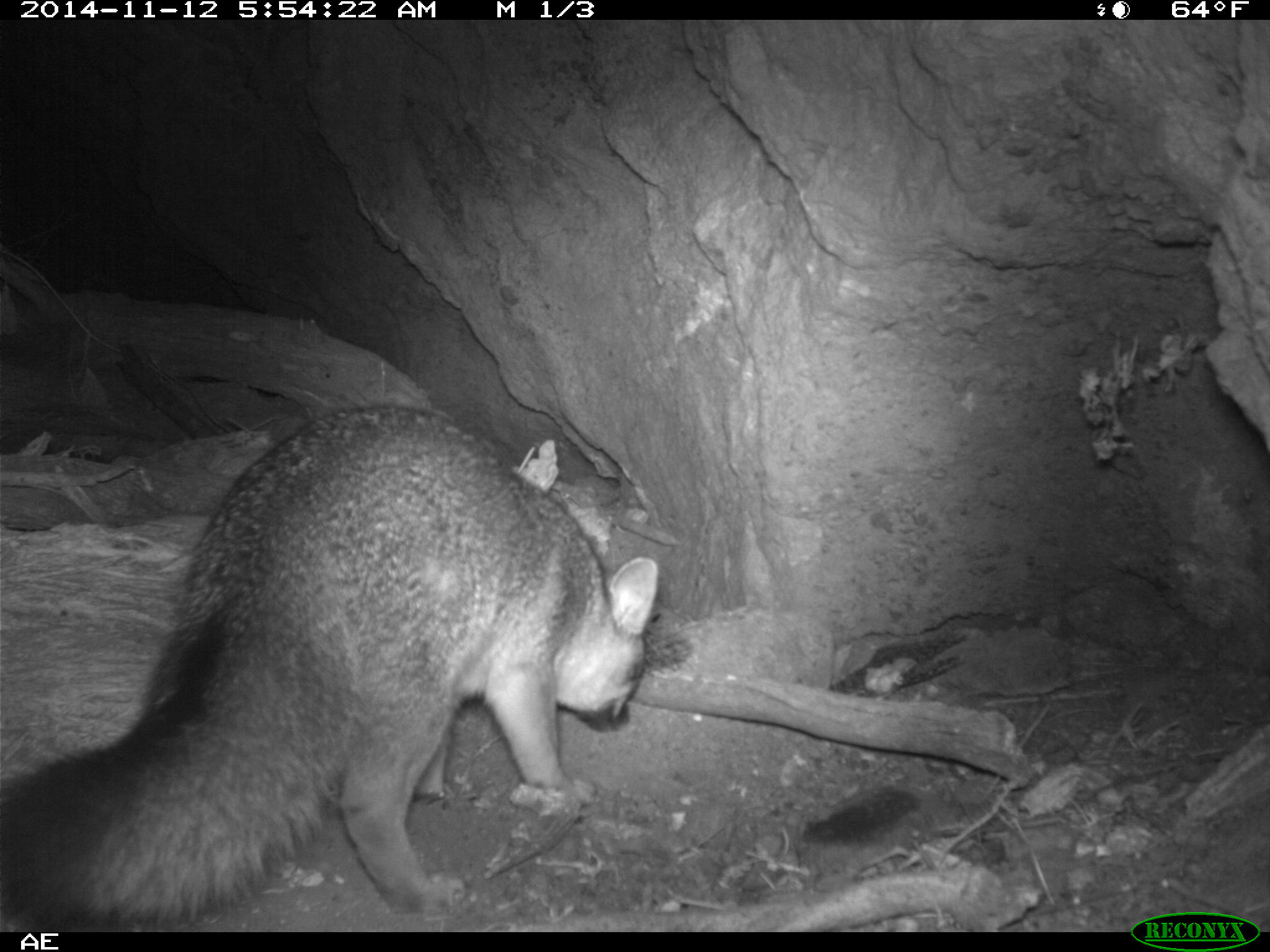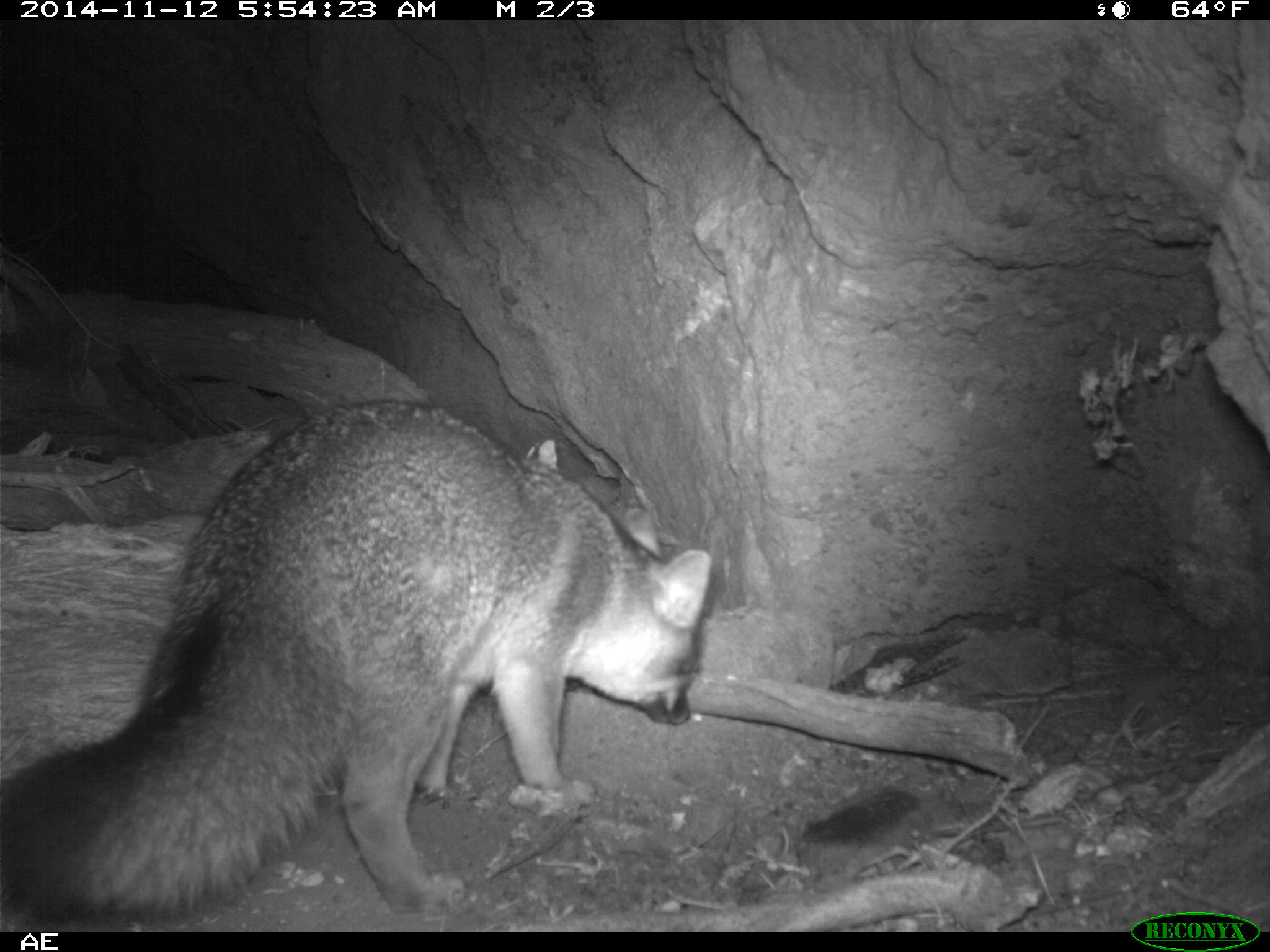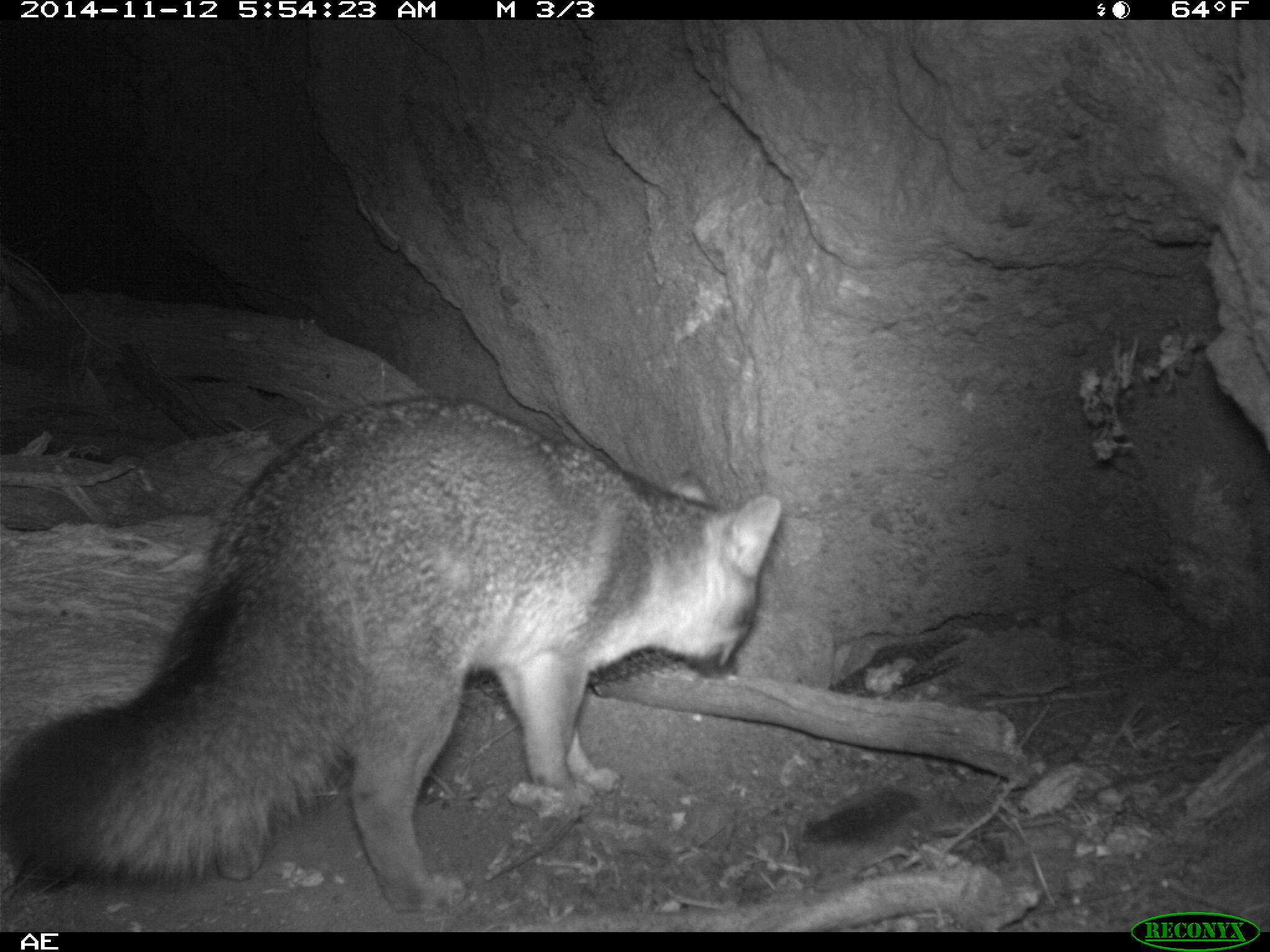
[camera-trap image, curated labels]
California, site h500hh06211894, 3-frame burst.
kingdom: Animalia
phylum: Chordata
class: Mammalia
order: Carnivora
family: Canidae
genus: Urocyon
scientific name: Urocyon littoralis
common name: island fox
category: fox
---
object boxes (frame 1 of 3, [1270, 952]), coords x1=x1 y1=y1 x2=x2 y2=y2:
fox: x1=0 y1=405 x2=657 y2=932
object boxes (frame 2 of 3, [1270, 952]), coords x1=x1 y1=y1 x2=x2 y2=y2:
fox: x1=0 y1=400 x2=717 y2=928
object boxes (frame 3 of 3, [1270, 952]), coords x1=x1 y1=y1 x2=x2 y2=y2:
fox: x1=0 y1=395 x2=782 y2=912